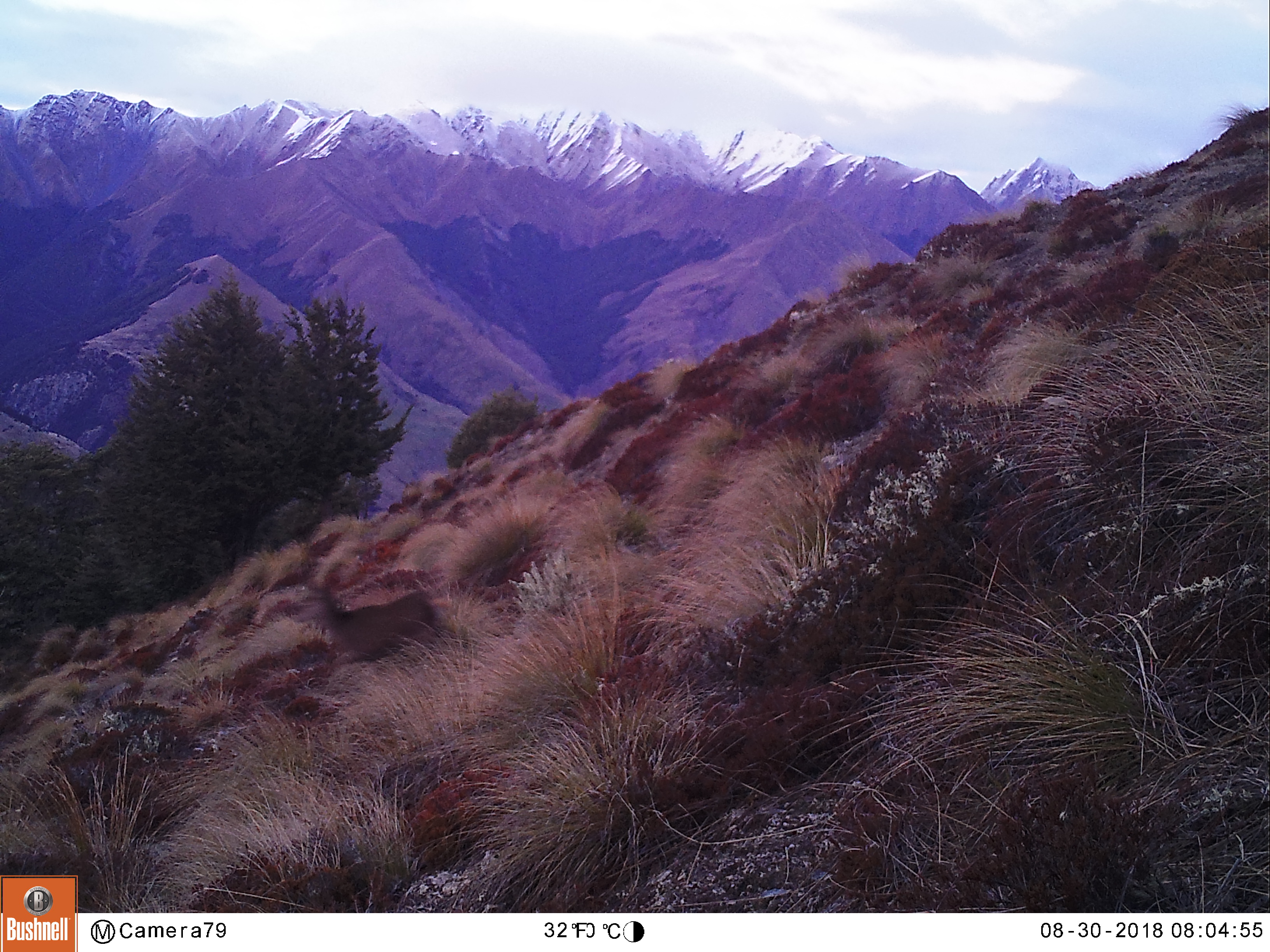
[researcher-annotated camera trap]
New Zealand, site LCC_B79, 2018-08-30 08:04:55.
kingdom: Animalia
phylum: Chordata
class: Mammalia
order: Artiodactyla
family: Cervidae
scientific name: Cervidae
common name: deer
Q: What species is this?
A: Deer (Cervidae).